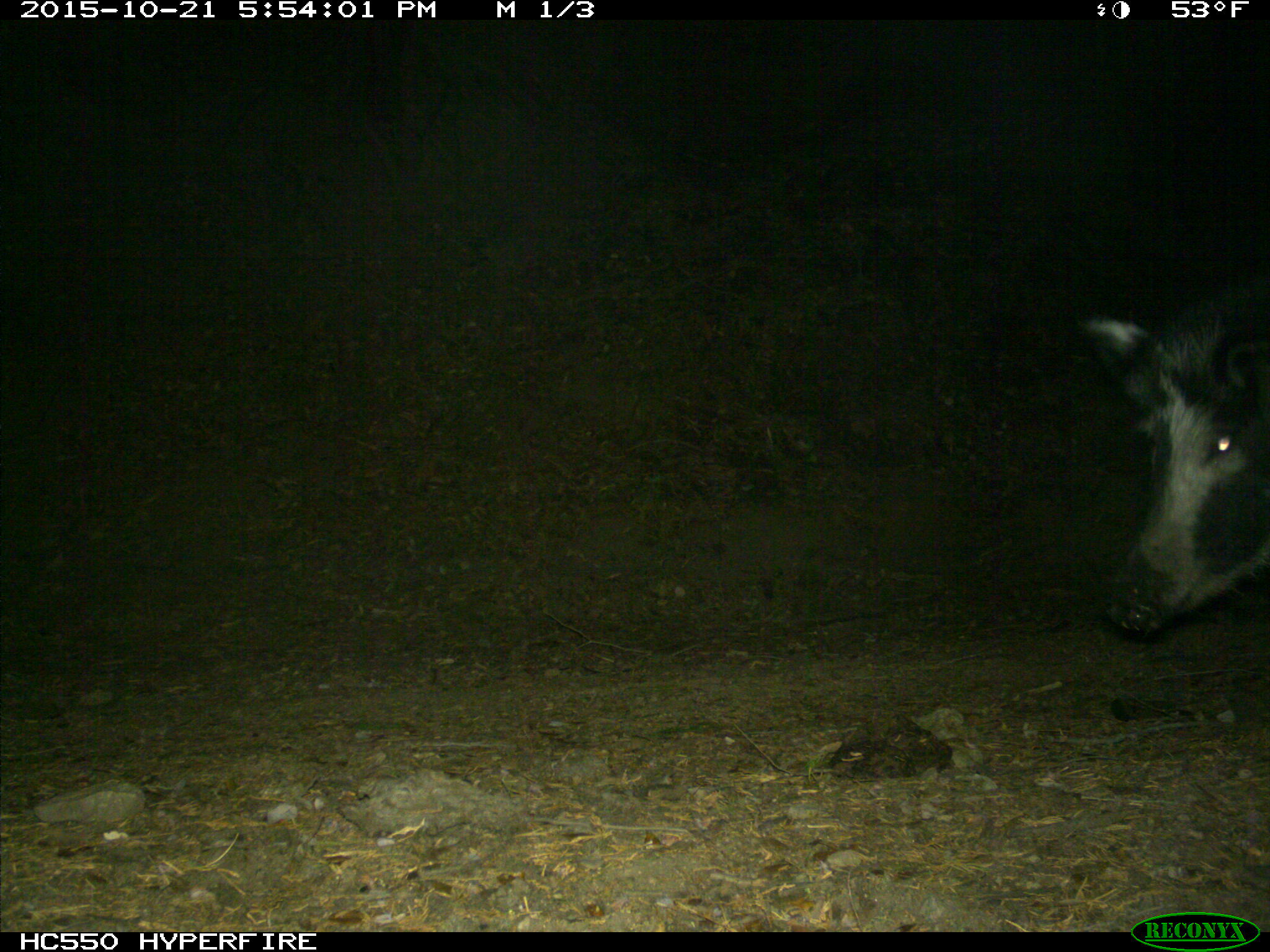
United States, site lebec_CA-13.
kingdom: Animalia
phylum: Chordata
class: Mammalia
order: Artiodactyla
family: Suidae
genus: Sus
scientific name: Sus scrofa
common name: wild boar